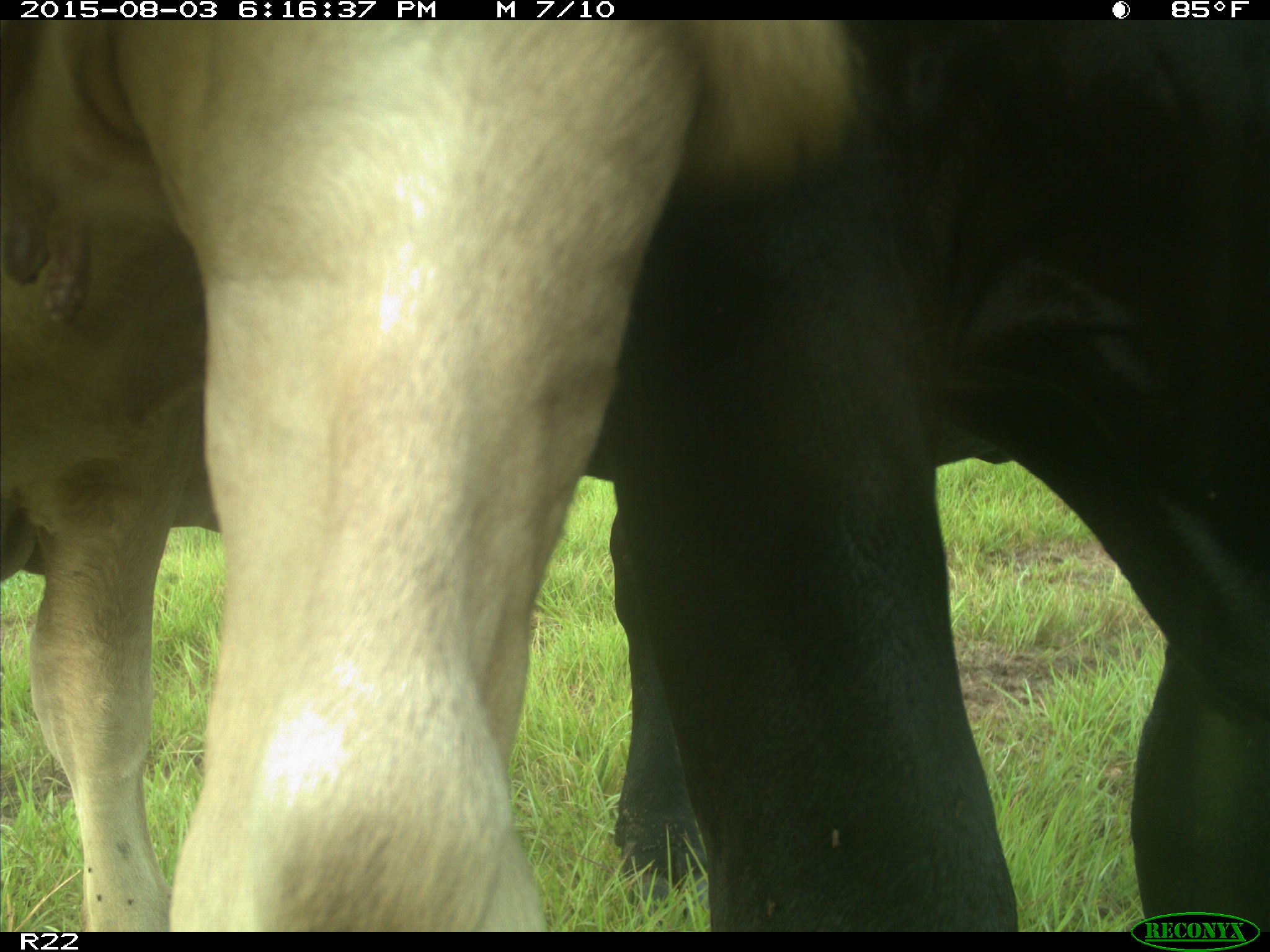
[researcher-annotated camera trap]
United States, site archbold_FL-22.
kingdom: Animalia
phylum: Chordata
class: Mammalia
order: Artiodactyla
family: Bovidae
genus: Bos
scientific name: Bos taurus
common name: domestic cow